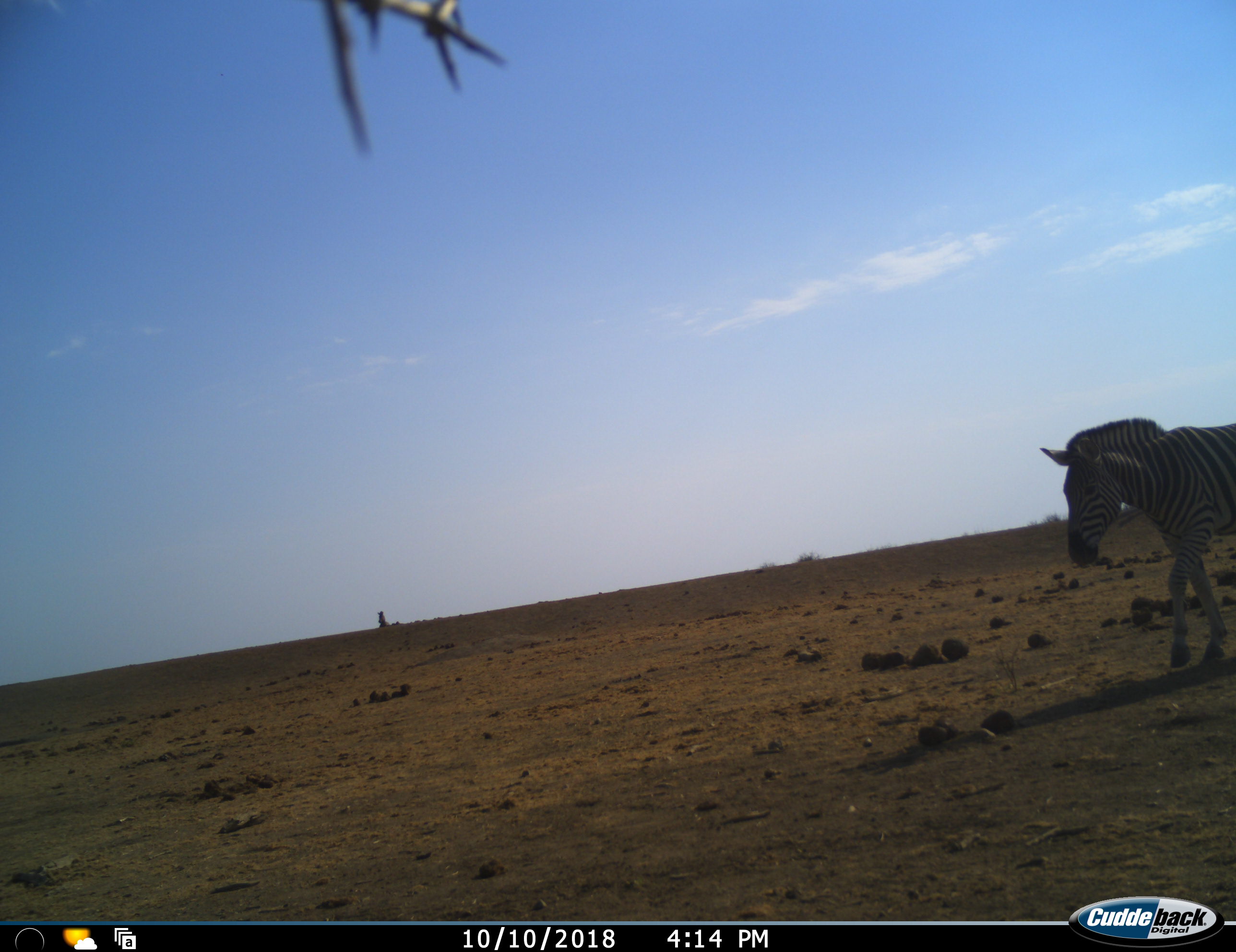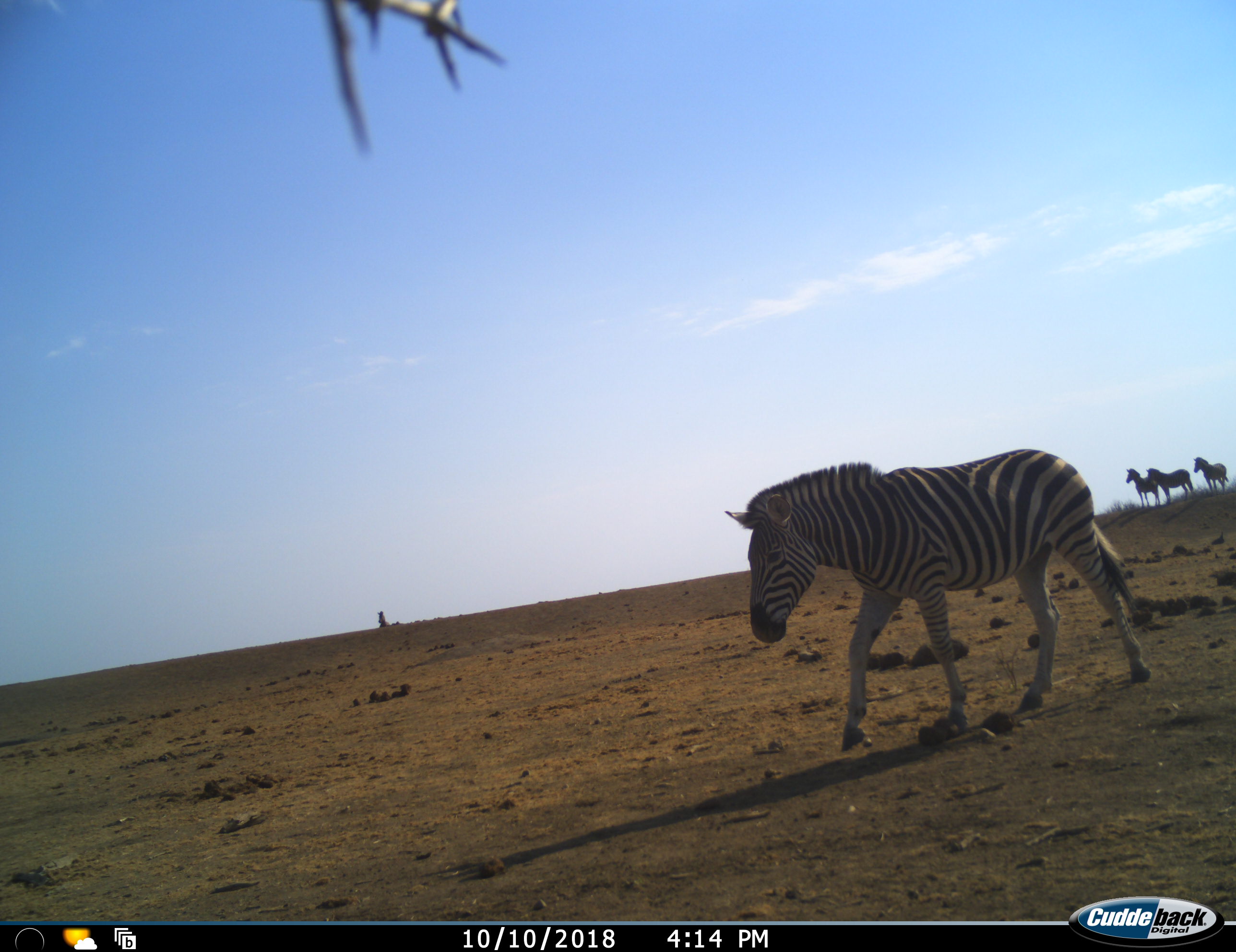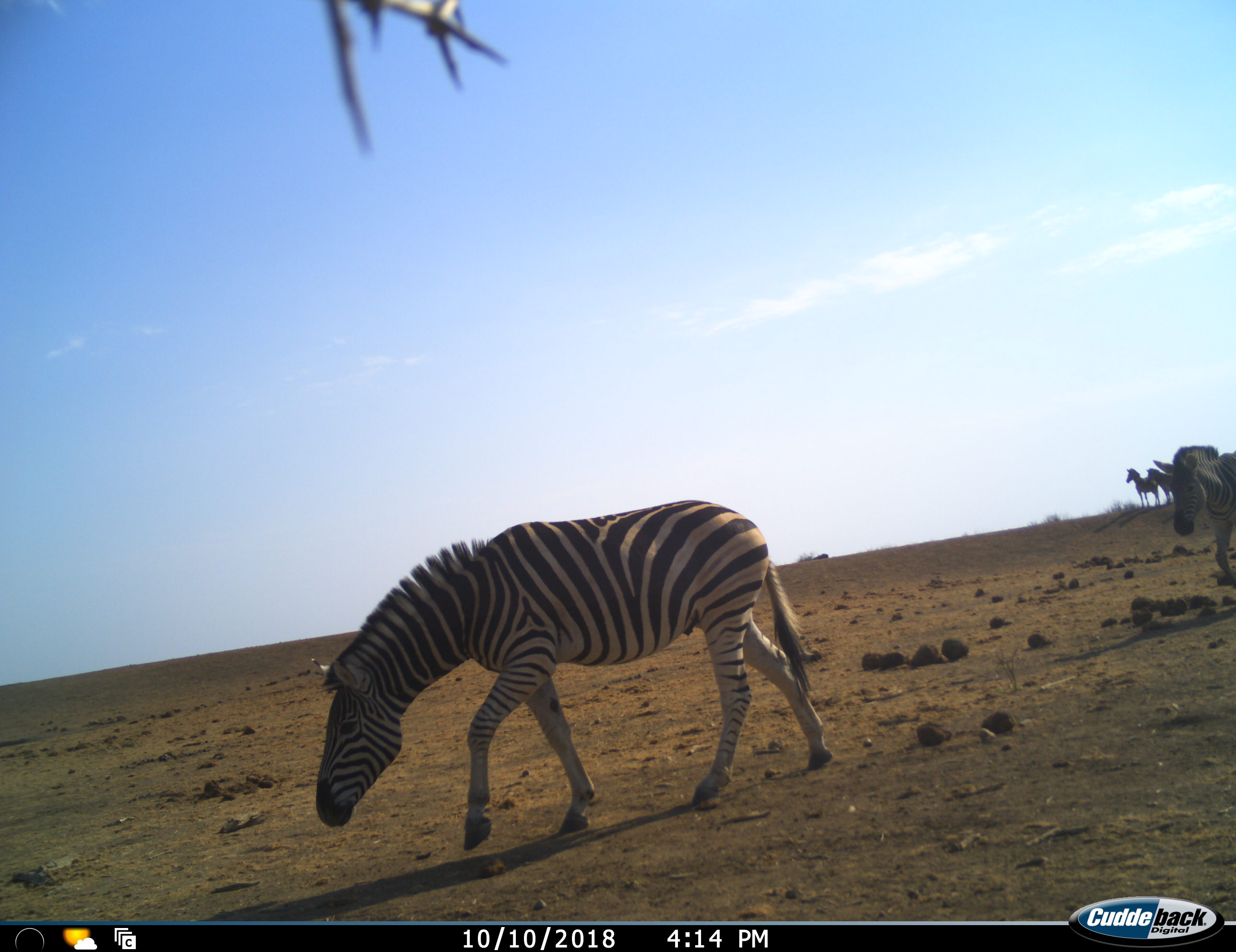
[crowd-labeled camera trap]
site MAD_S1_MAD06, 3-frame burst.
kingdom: Animalia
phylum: Chordata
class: Mammalia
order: Perissodactyla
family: Equidae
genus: Equus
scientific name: Equus quagga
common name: plains zebra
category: zebraplains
Zebraplains (plains zebra) (Equus quagga), count 5. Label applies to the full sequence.